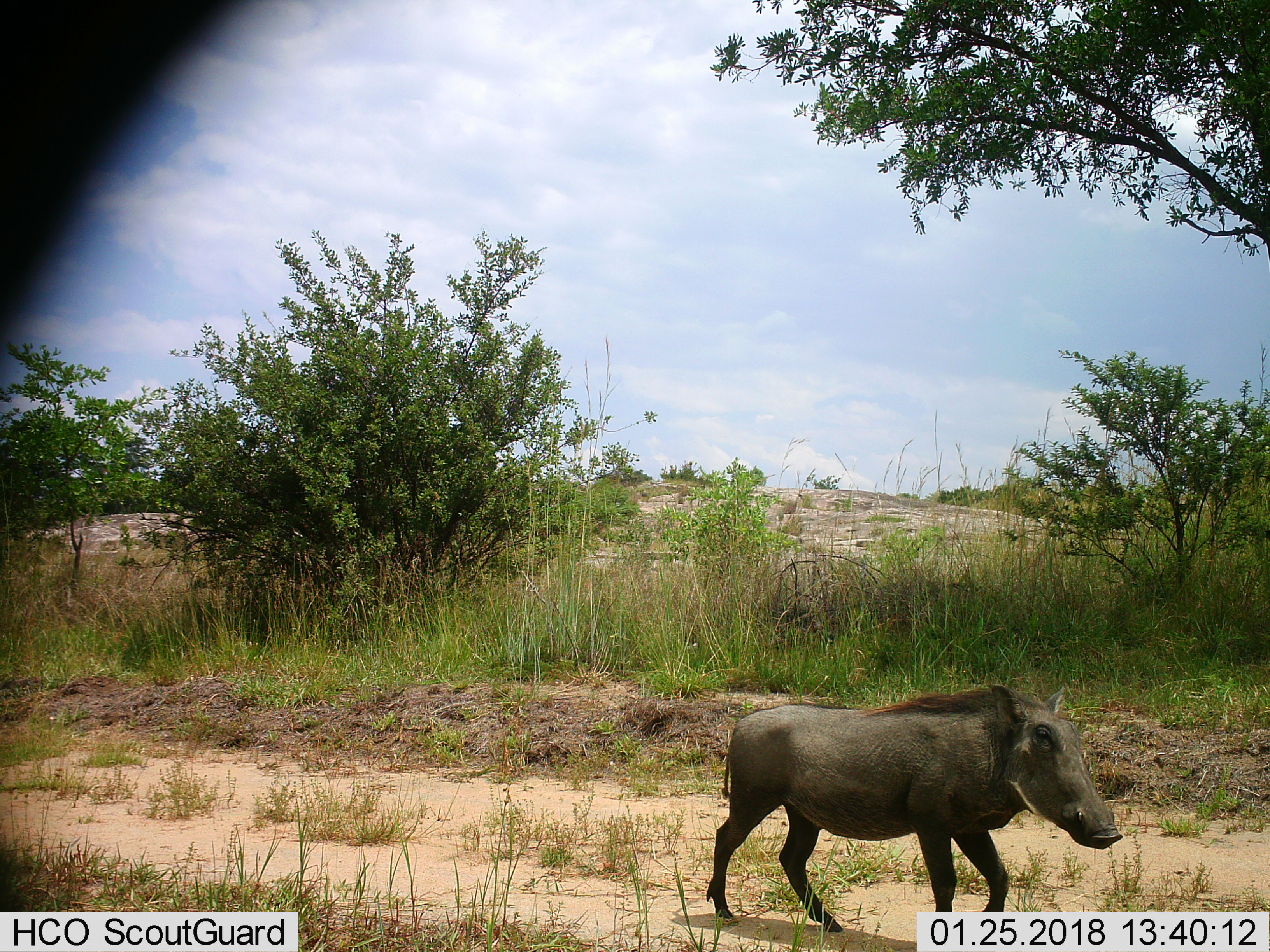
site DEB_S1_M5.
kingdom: Animalia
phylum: Chordata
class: Mammalia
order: Artiodactyla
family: Suidae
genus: Phacochoerus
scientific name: Phacochoerus africanus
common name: warthog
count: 1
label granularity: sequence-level